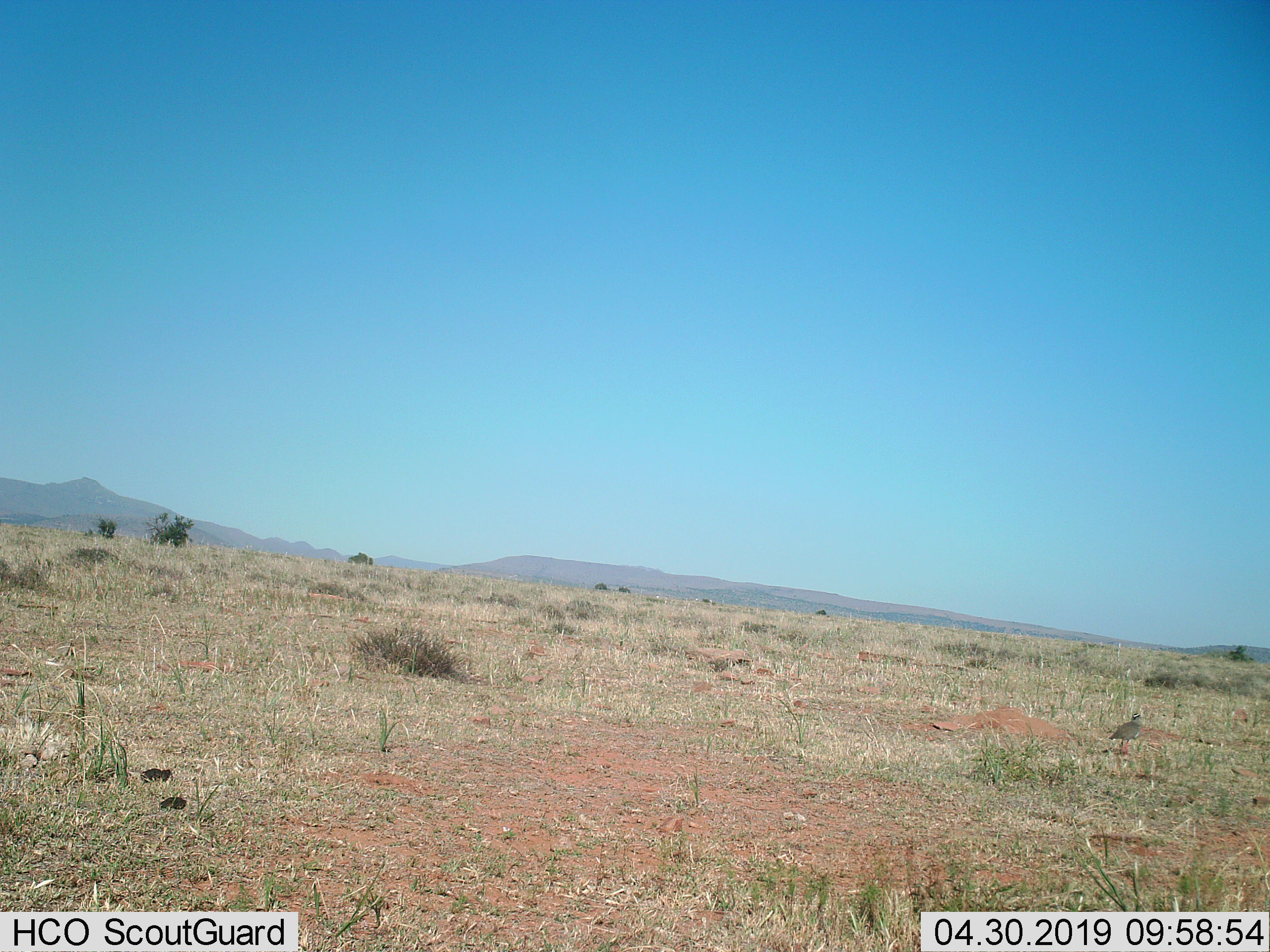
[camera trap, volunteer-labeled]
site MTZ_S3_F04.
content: unidentified animal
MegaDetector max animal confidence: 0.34